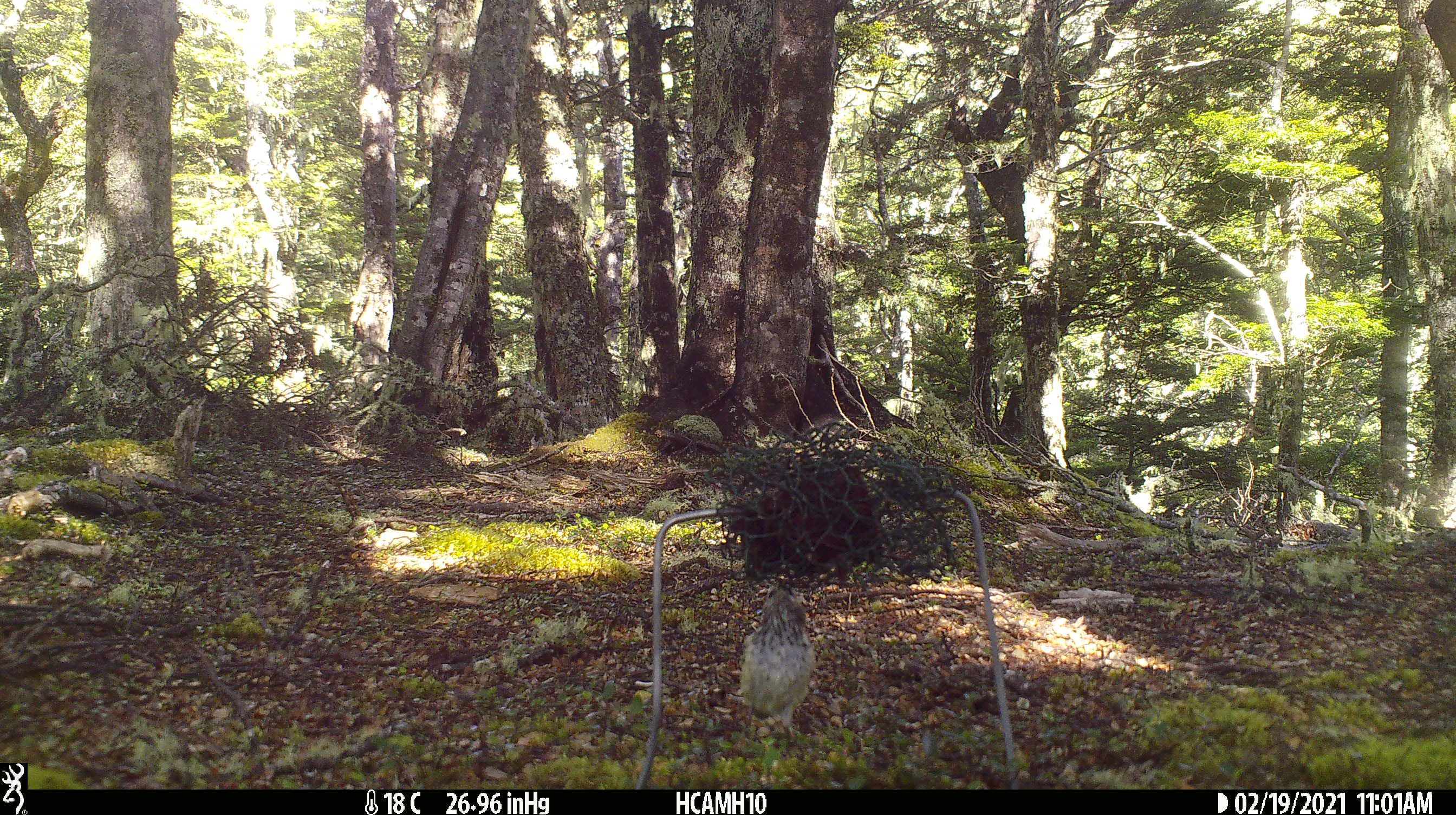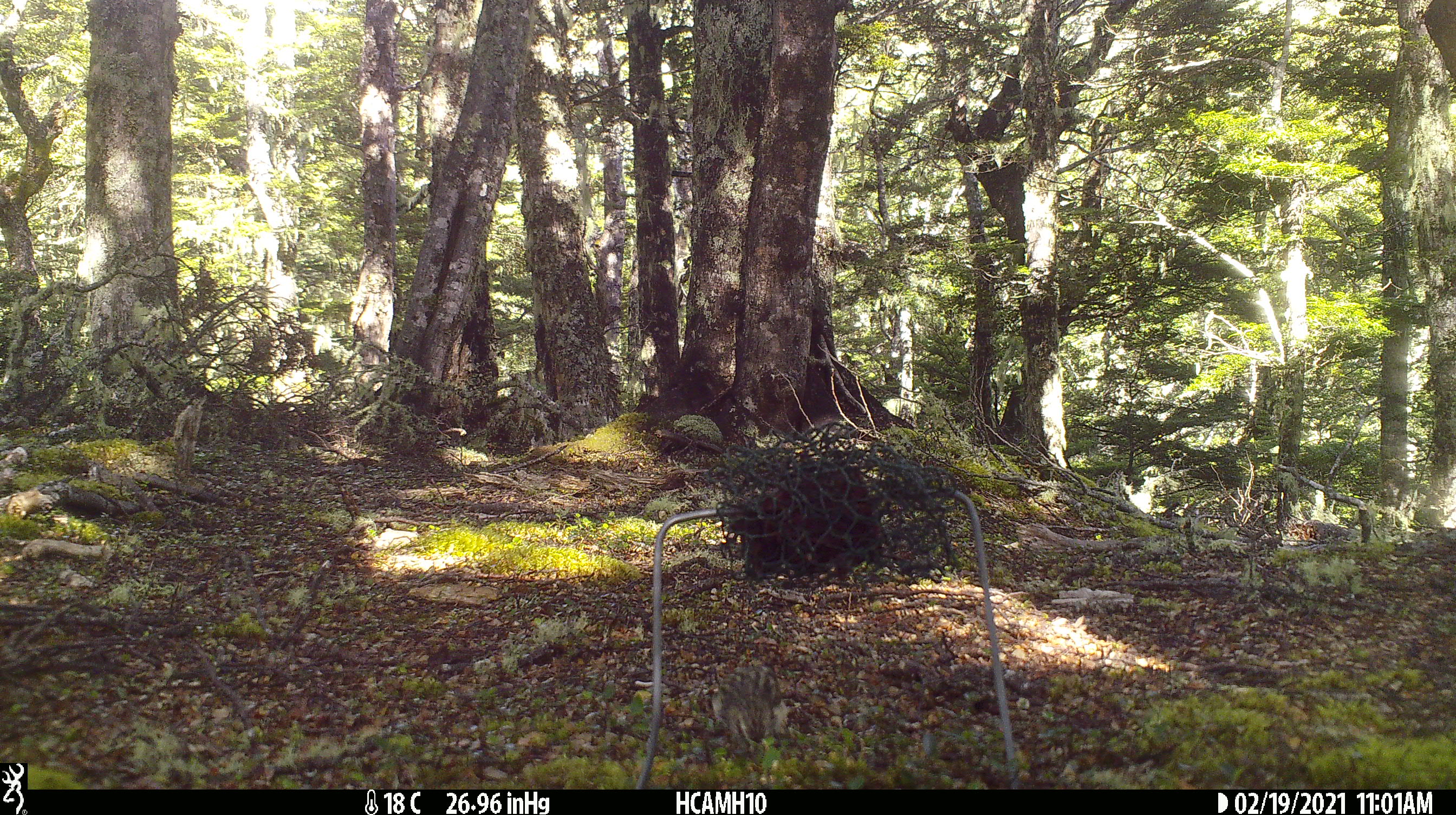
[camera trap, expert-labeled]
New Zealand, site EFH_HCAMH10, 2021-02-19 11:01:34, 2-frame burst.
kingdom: Animalia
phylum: Chordata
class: Aves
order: Passeriformes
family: Acanthisittidae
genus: Acanthisitta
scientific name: Acanthisitta chloris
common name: rifleman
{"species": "rifleman (Acanthisitta chloris)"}